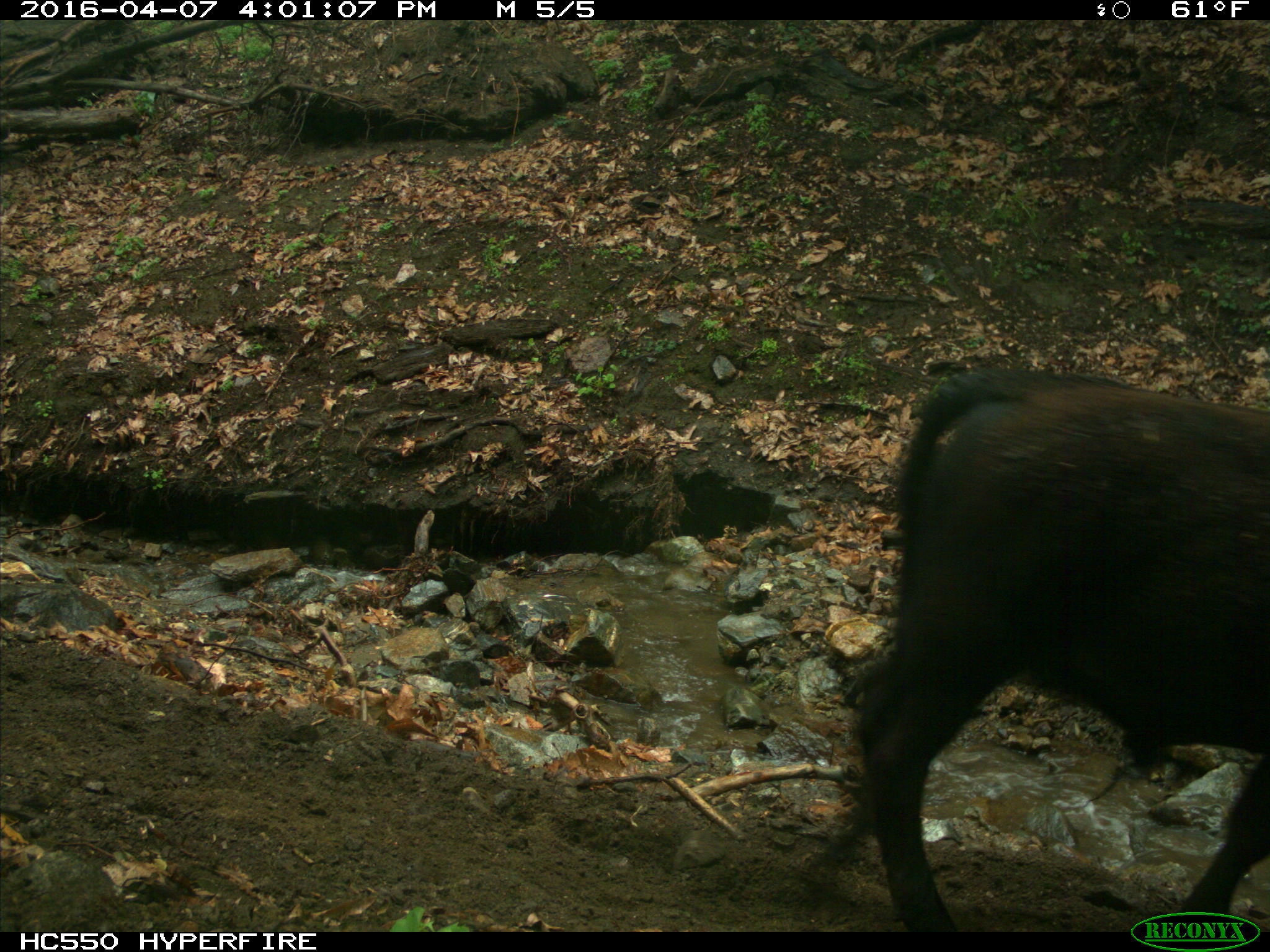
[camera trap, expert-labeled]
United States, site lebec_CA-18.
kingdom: Animalia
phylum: Chordata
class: Mammalia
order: Artiodactyla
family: Bovidae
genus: Bos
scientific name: Bos taurus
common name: domestic cow